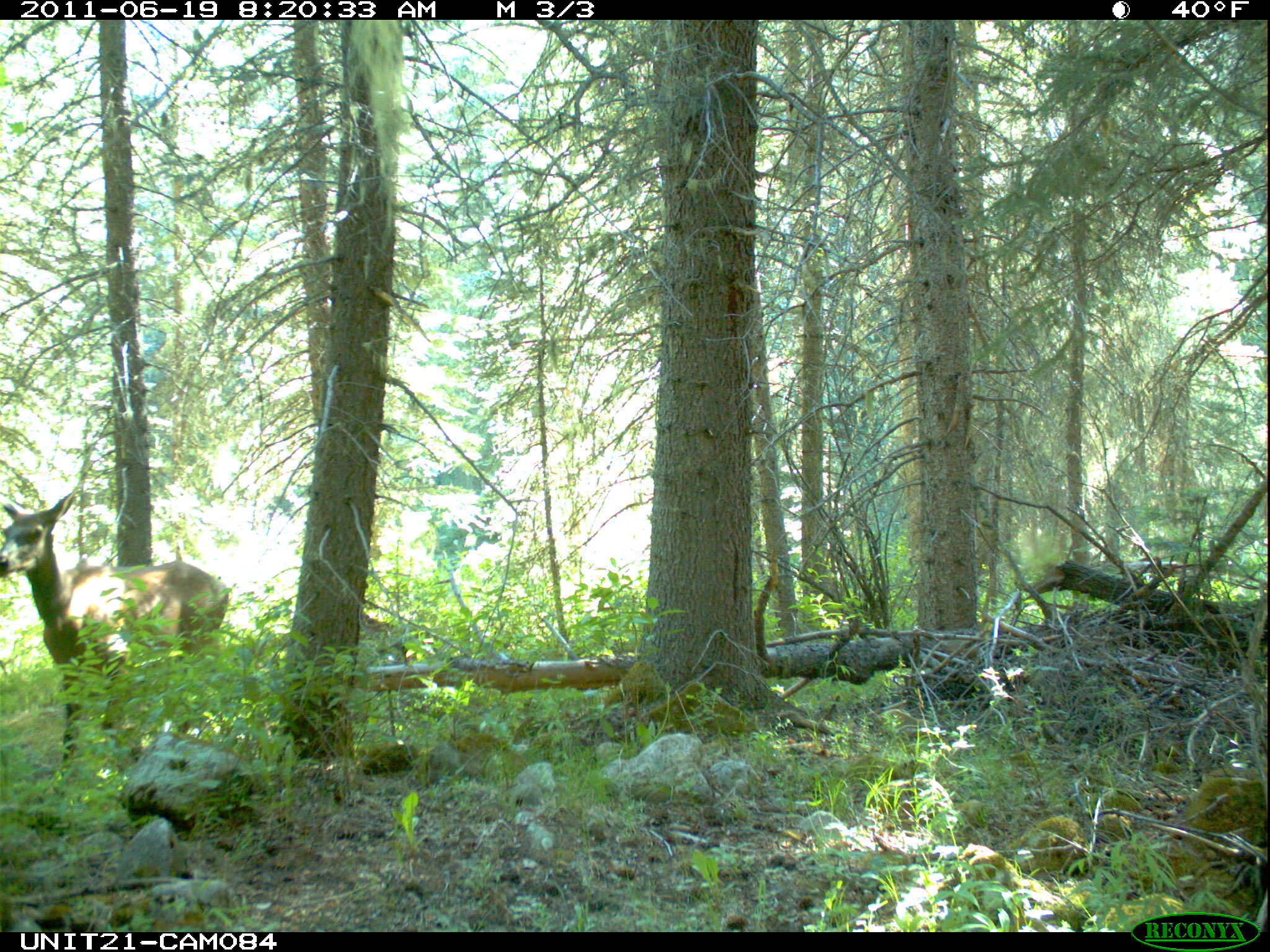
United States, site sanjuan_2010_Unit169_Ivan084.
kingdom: Animalia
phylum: Chordata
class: Mammalia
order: Artiodactyla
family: Cervidae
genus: Cervus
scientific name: Cervus elaphus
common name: red deer